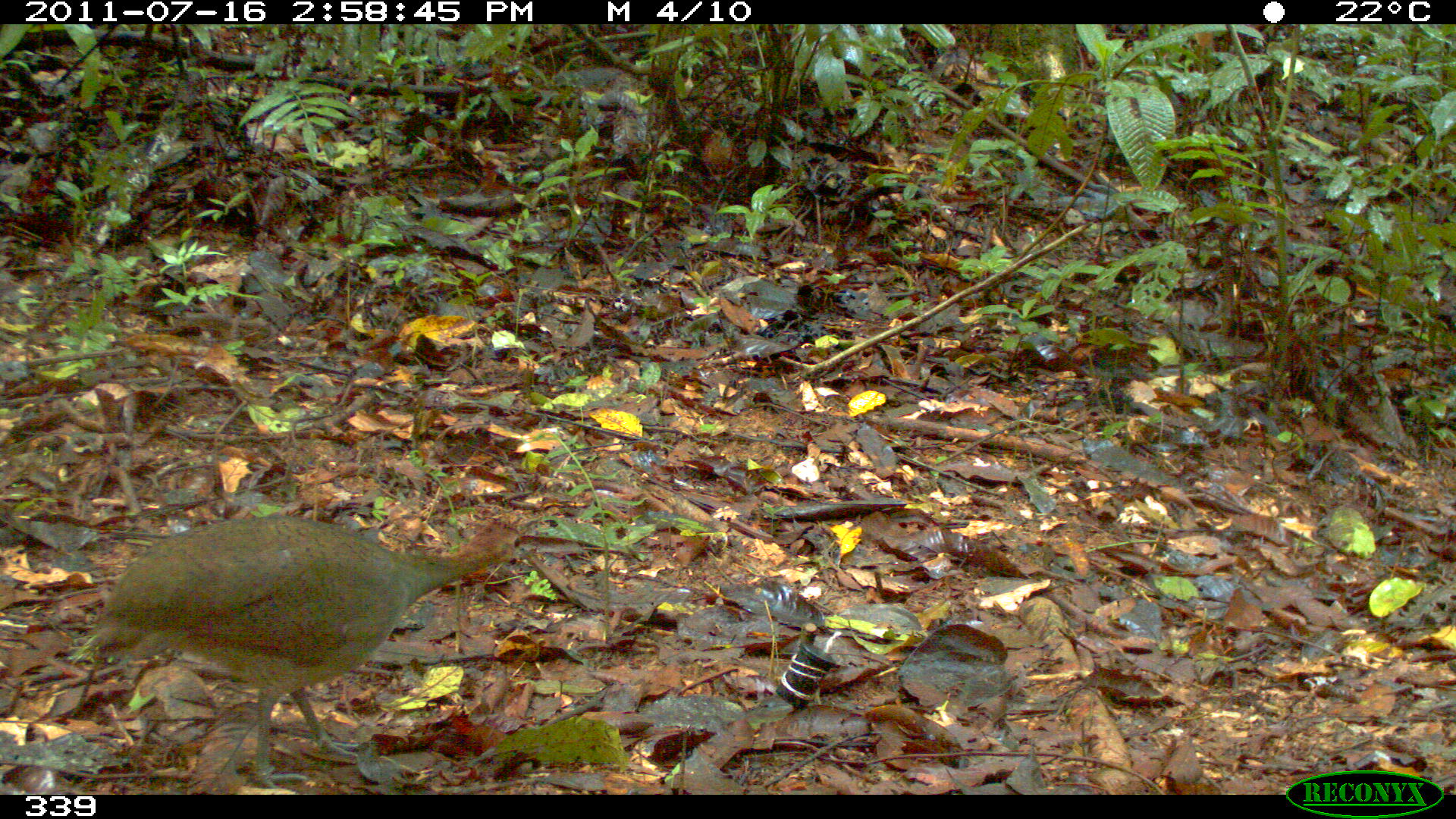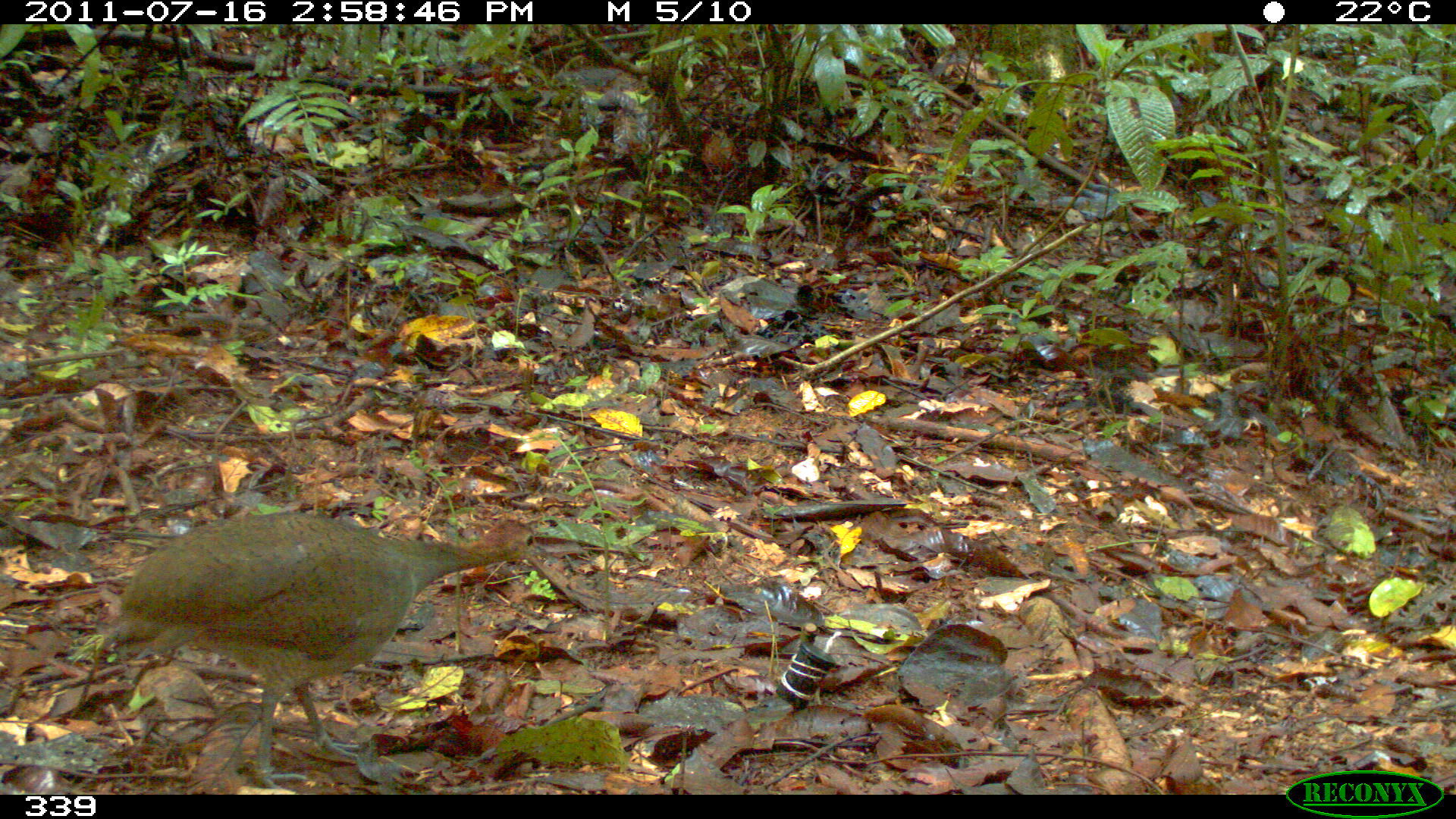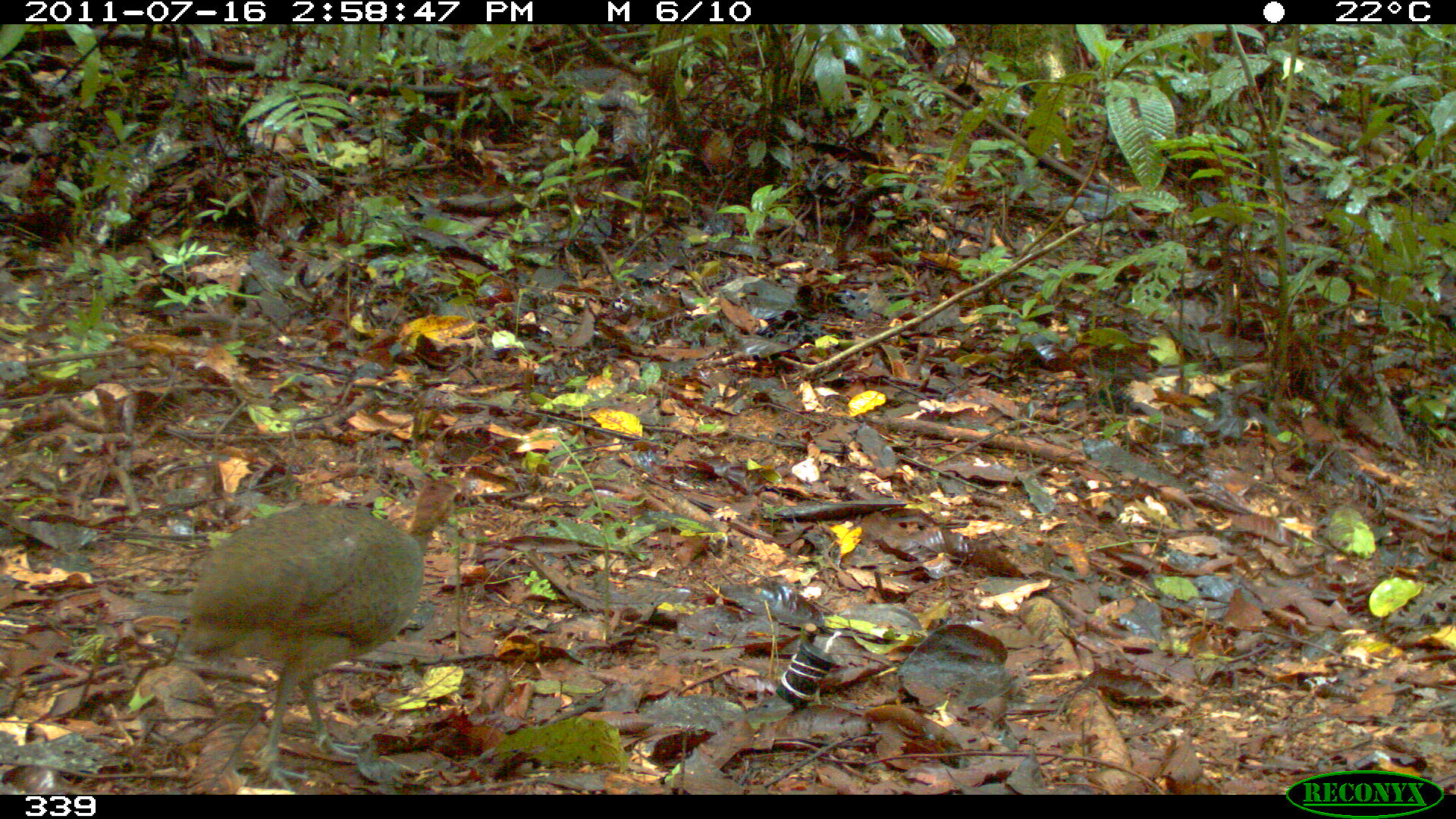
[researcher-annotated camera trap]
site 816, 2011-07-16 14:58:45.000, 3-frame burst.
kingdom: Animalia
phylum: Chordata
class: Aves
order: Galliformes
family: Phasianidae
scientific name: Phasianidae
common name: quails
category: quail